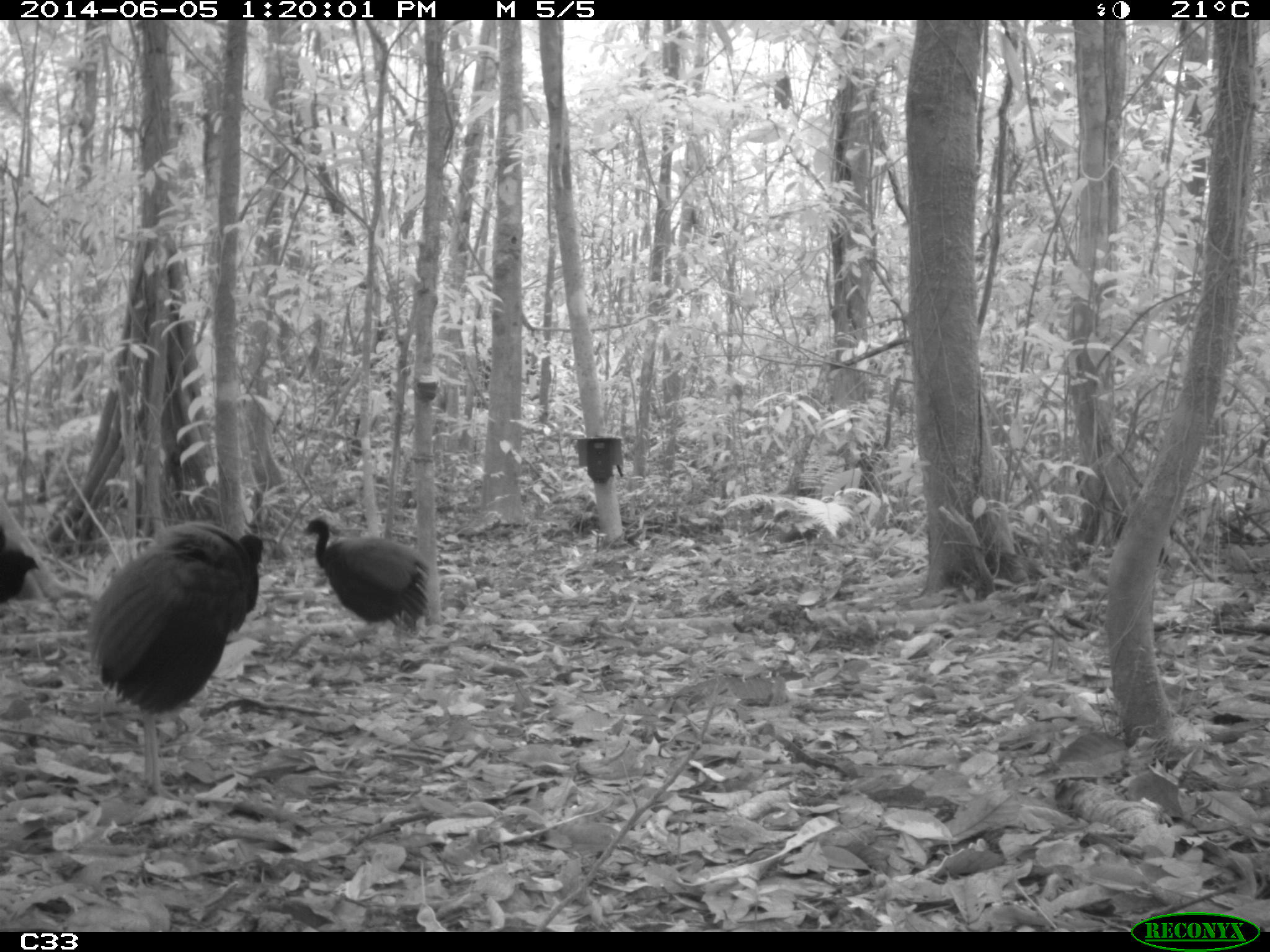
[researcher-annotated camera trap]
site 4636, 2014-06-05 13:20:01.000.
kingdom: Animalia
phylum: Chordata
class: Aves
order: Gruiformes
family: Psophiidae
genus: Psophia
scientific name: Psophia crepitans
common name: gray-winged trumpeter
Psophia crepitans (gray-winged trumpeter), count 6, age adult.